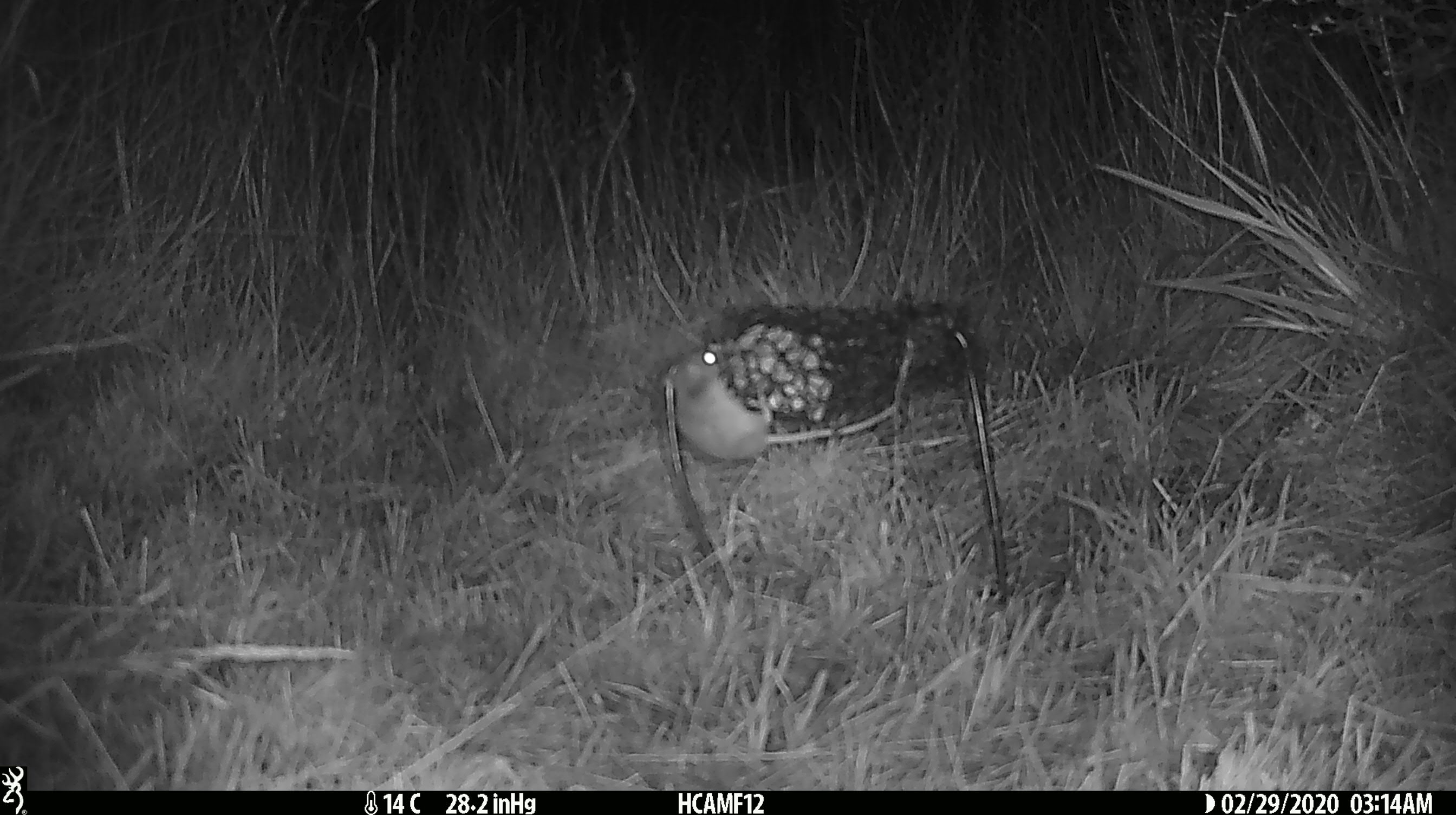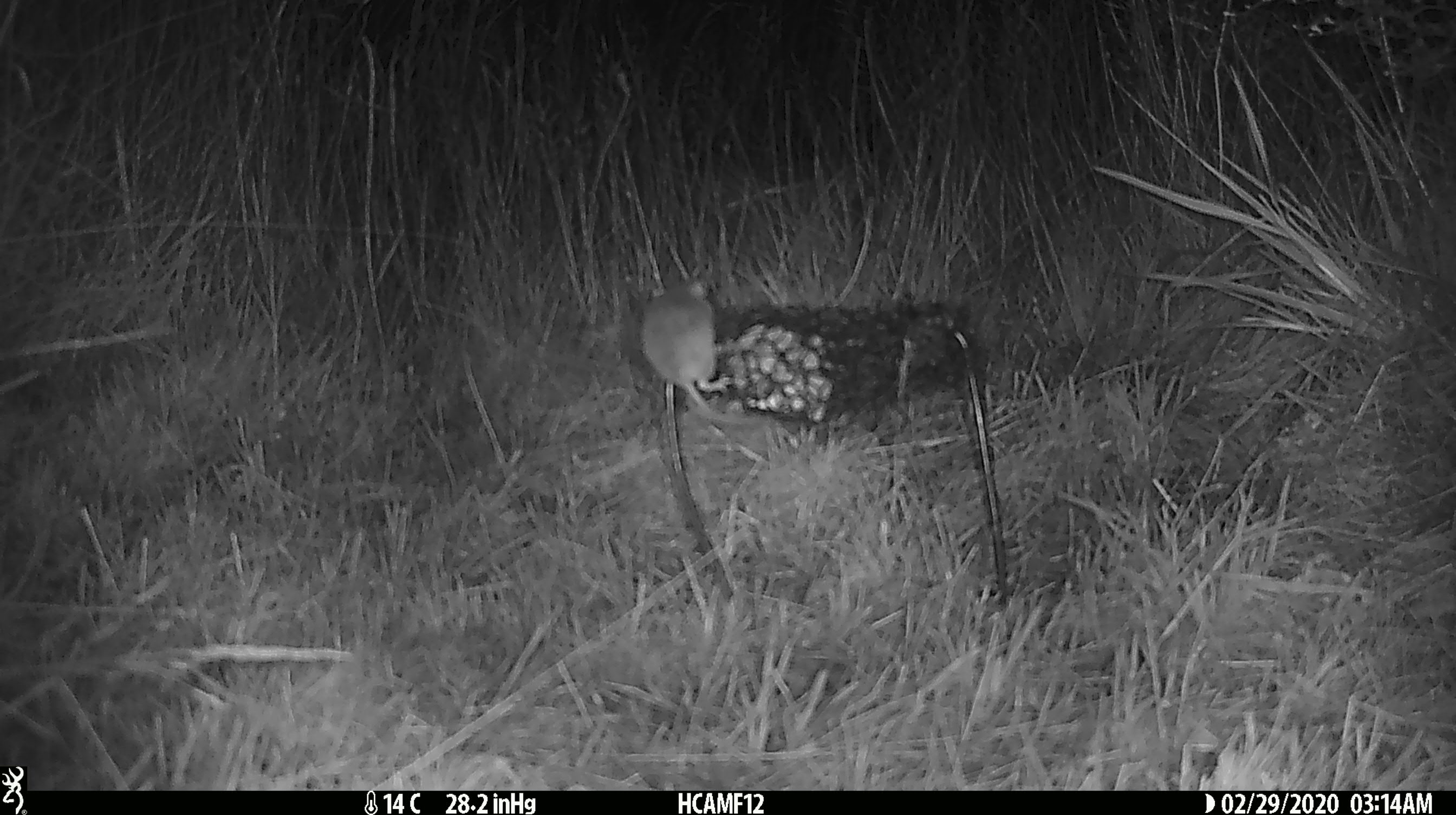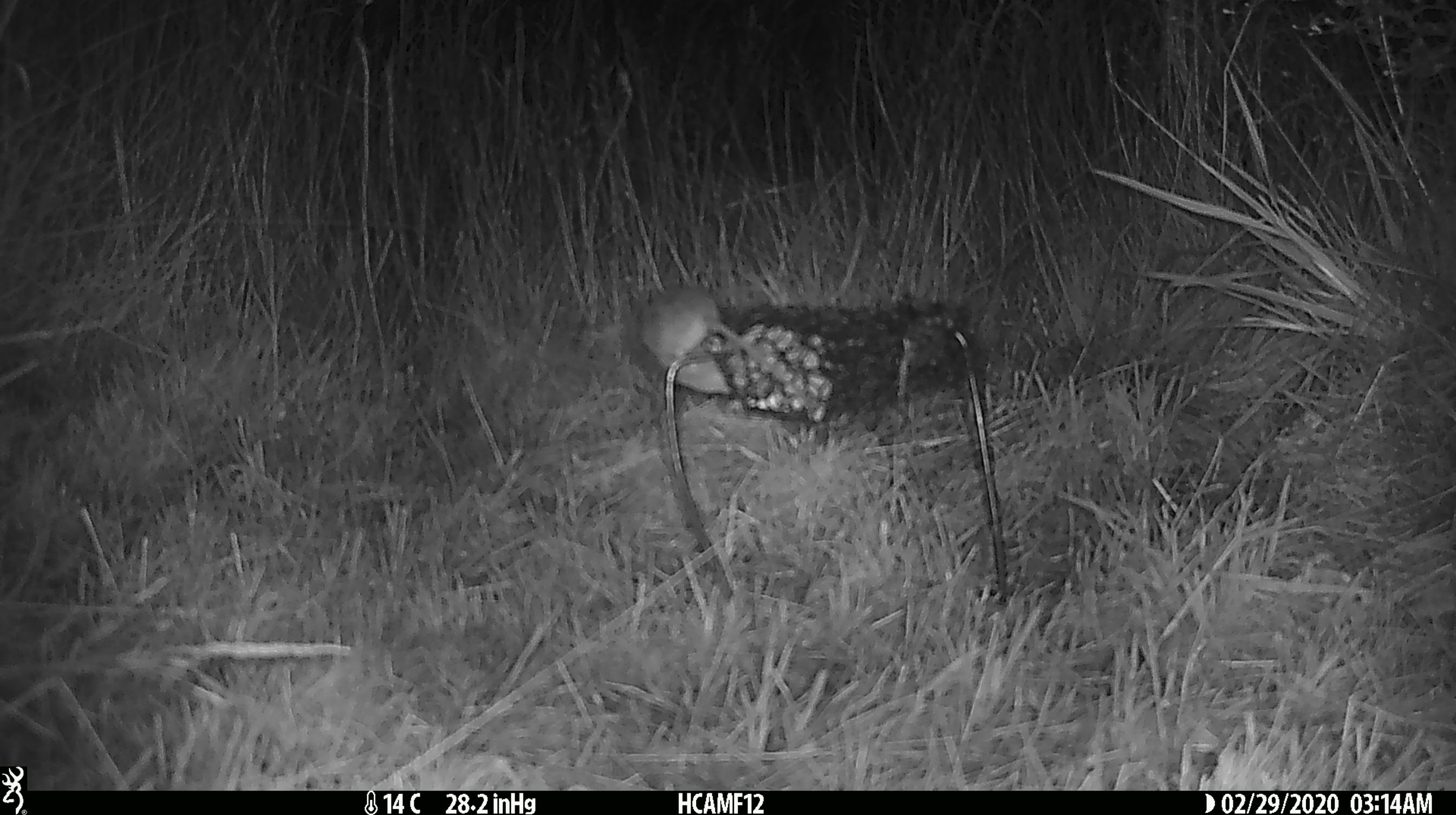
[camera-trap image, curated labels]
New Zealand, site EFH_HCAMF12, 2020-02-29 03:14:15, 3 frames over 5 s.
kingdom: Animalia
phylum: Chordata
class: Mammalia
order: Rodentia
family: Muridae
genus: Mus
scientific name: Mus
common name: mouse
Mouse (Mus).